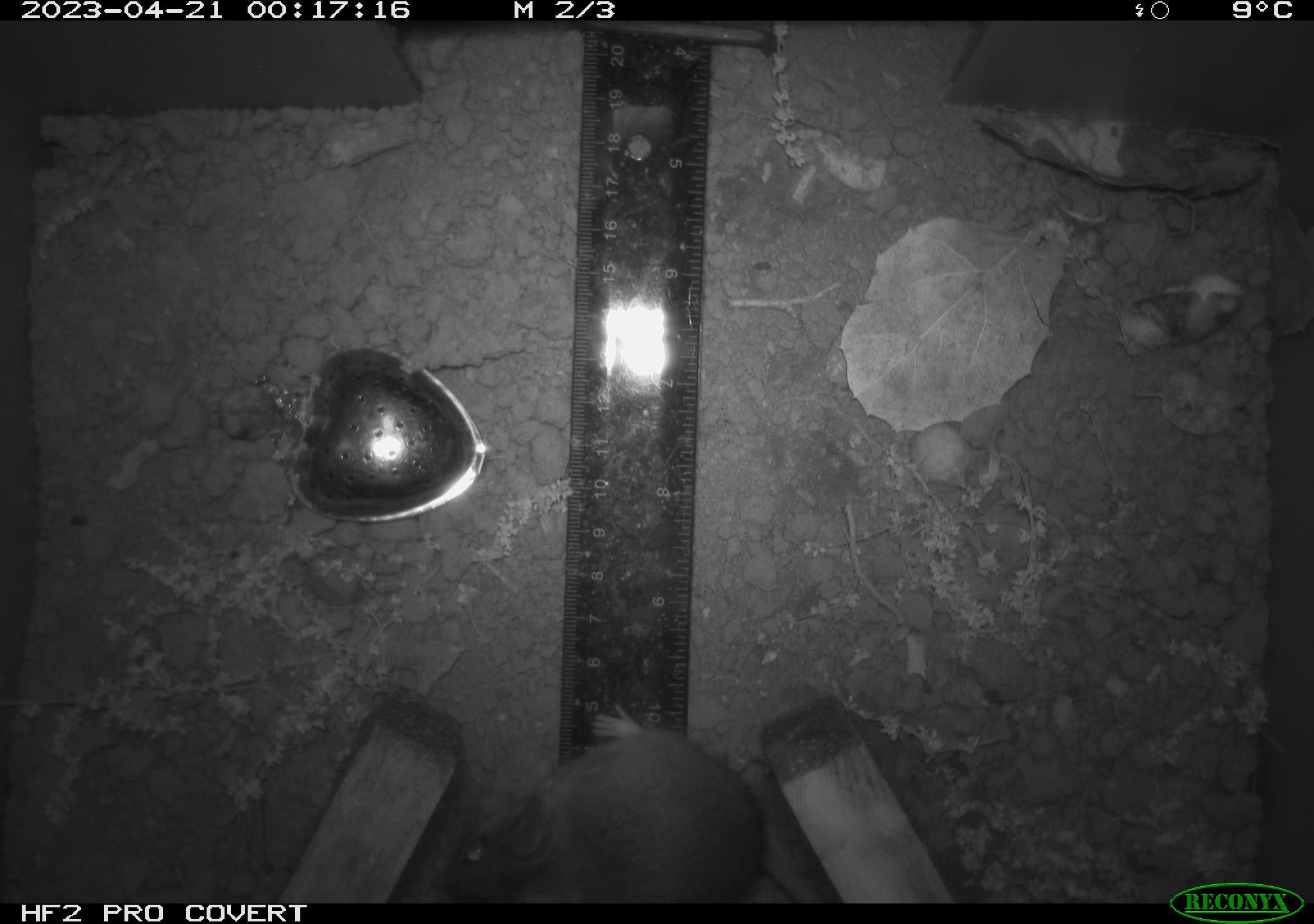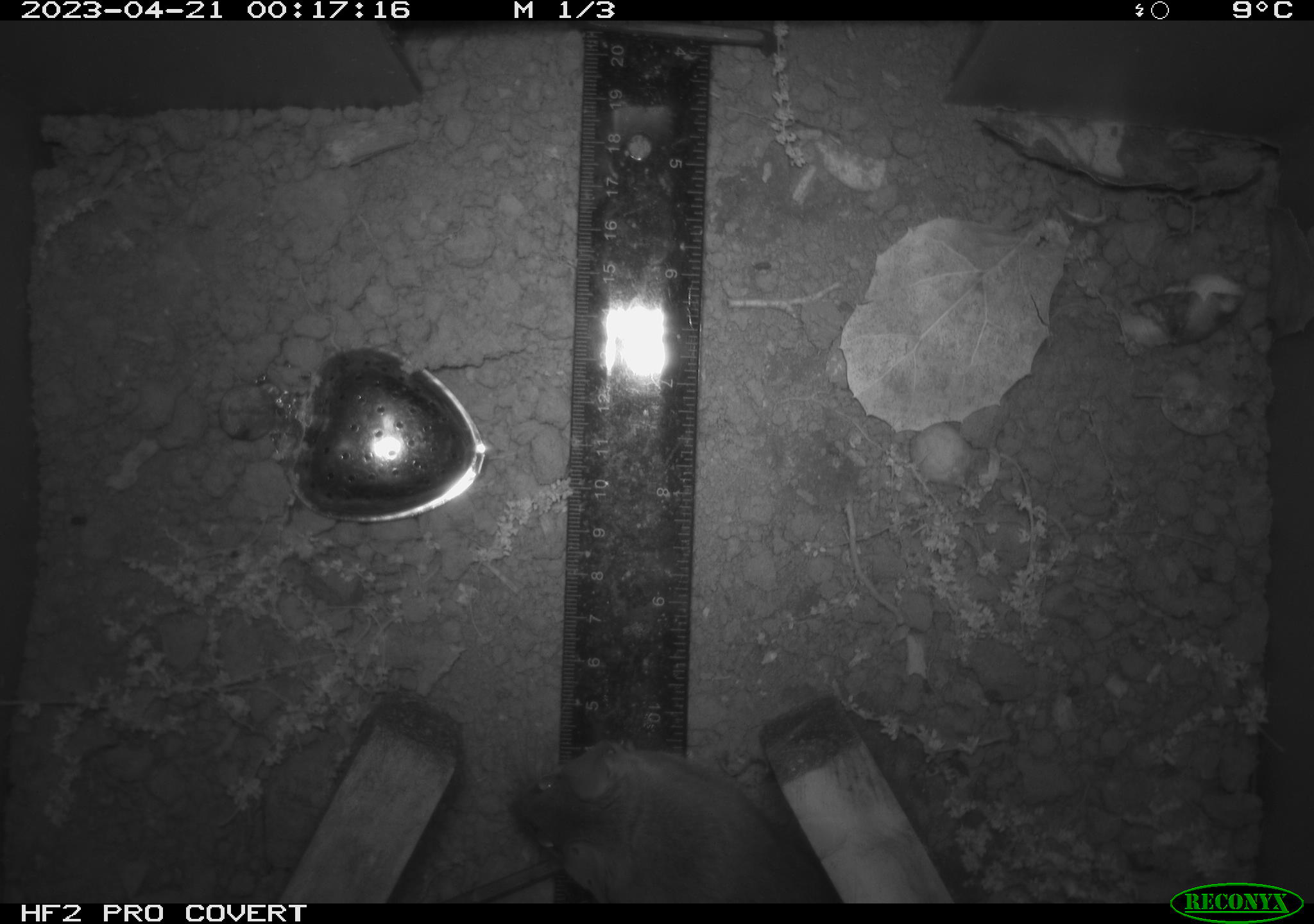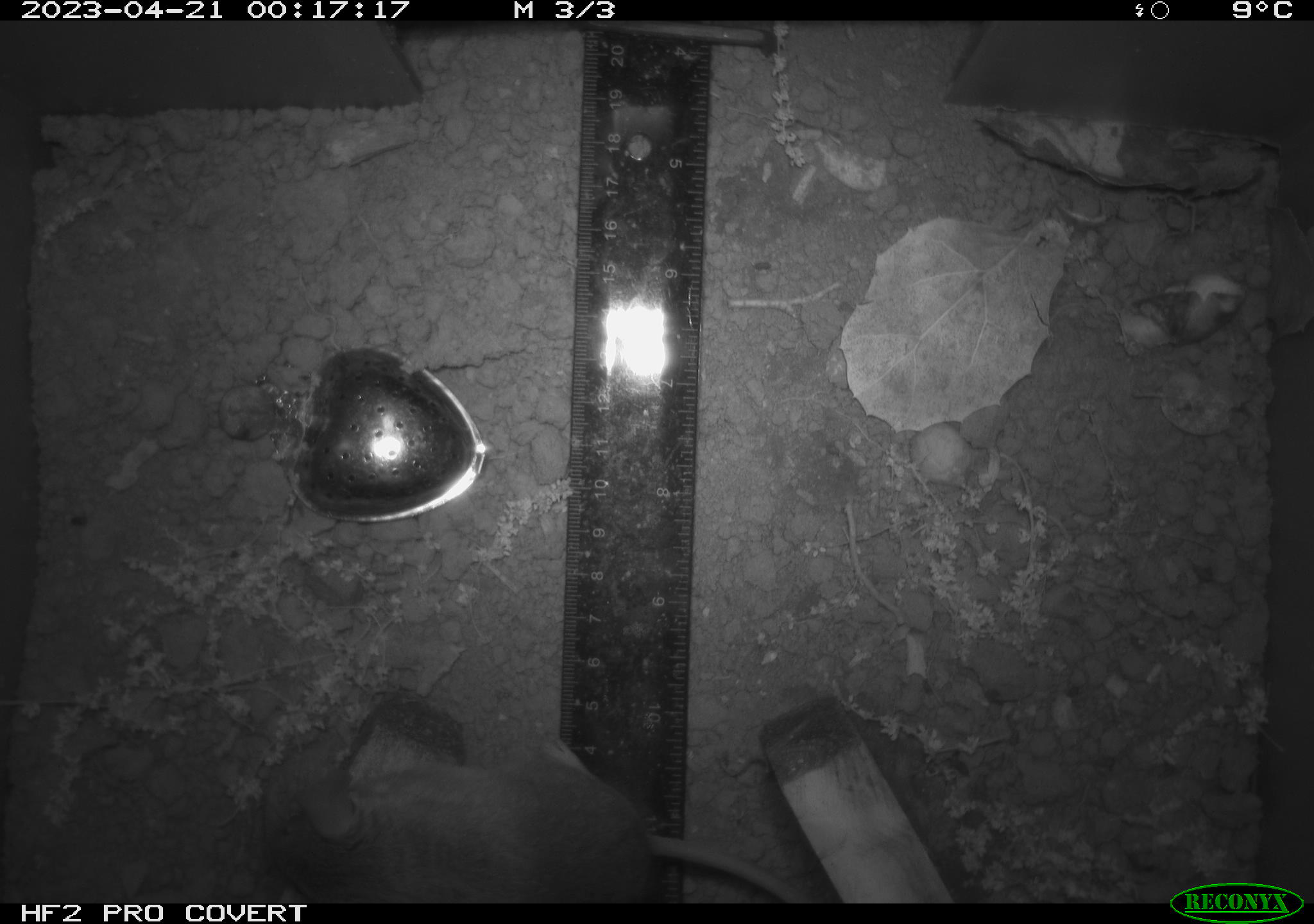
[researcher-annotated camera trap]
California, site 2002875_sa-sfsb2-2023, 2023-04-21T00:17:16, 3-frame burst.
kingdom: Animalia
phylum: Chordata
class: Mammalia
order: Rodentia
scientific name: Rodentia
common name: mouse species